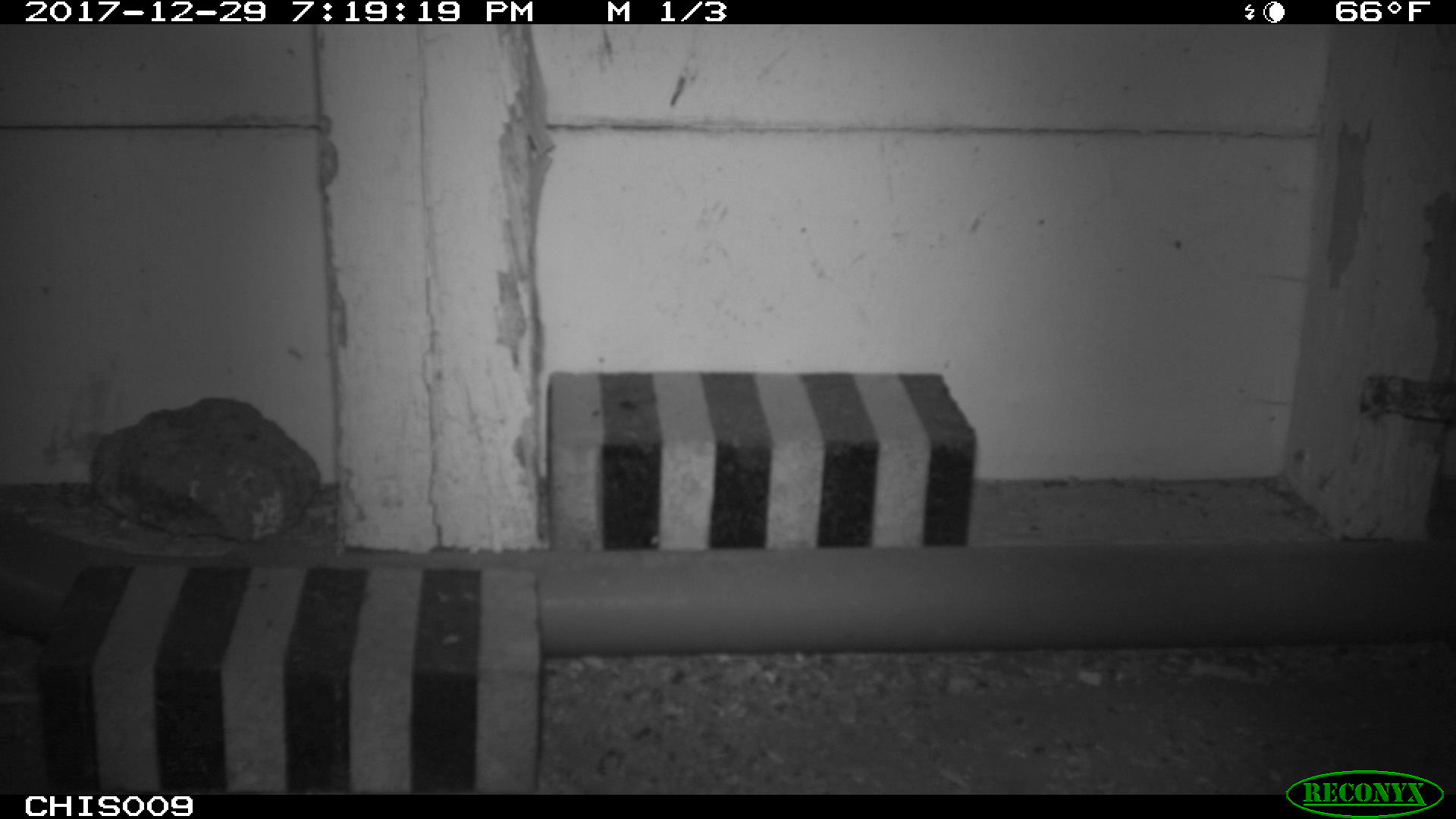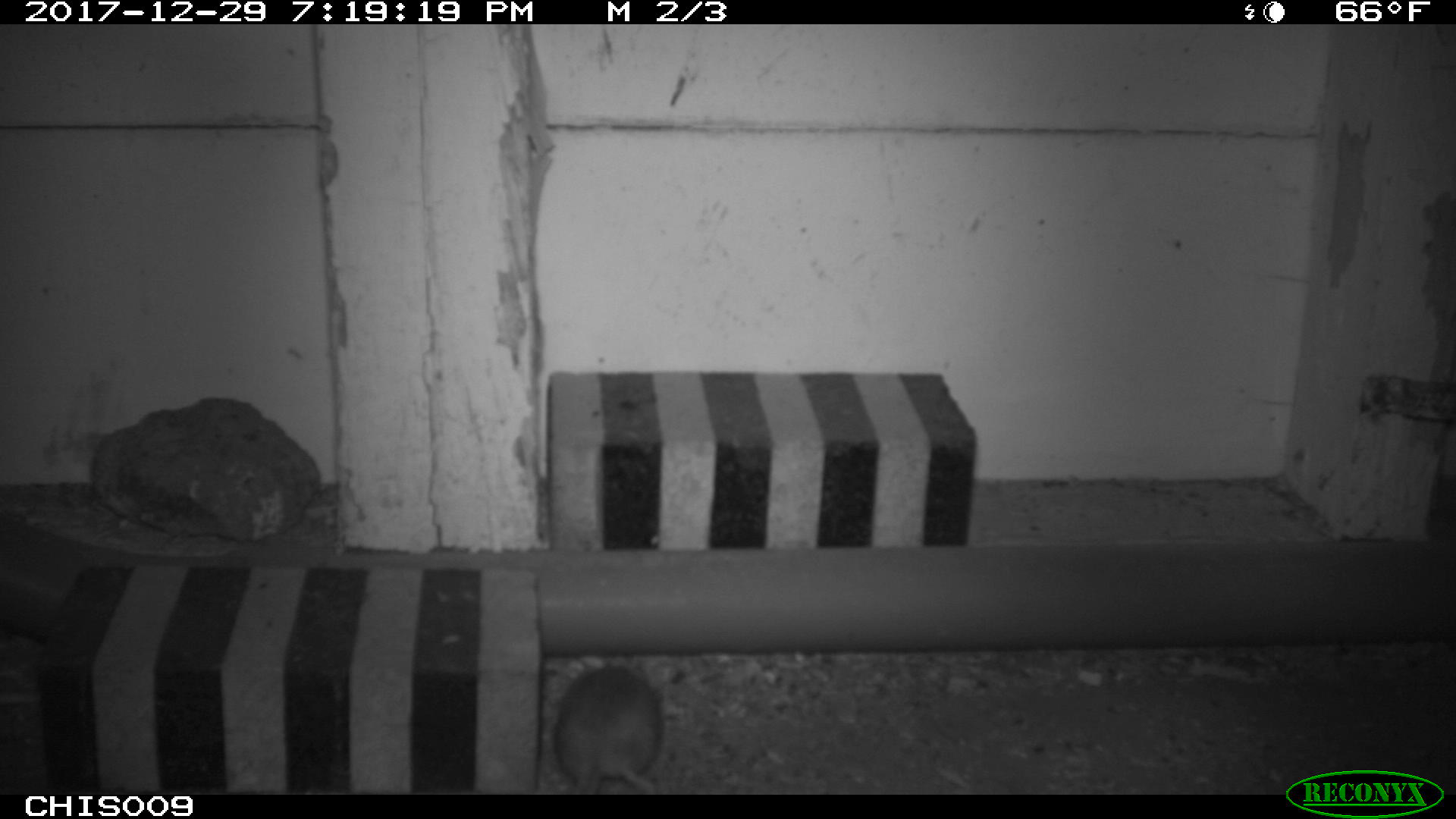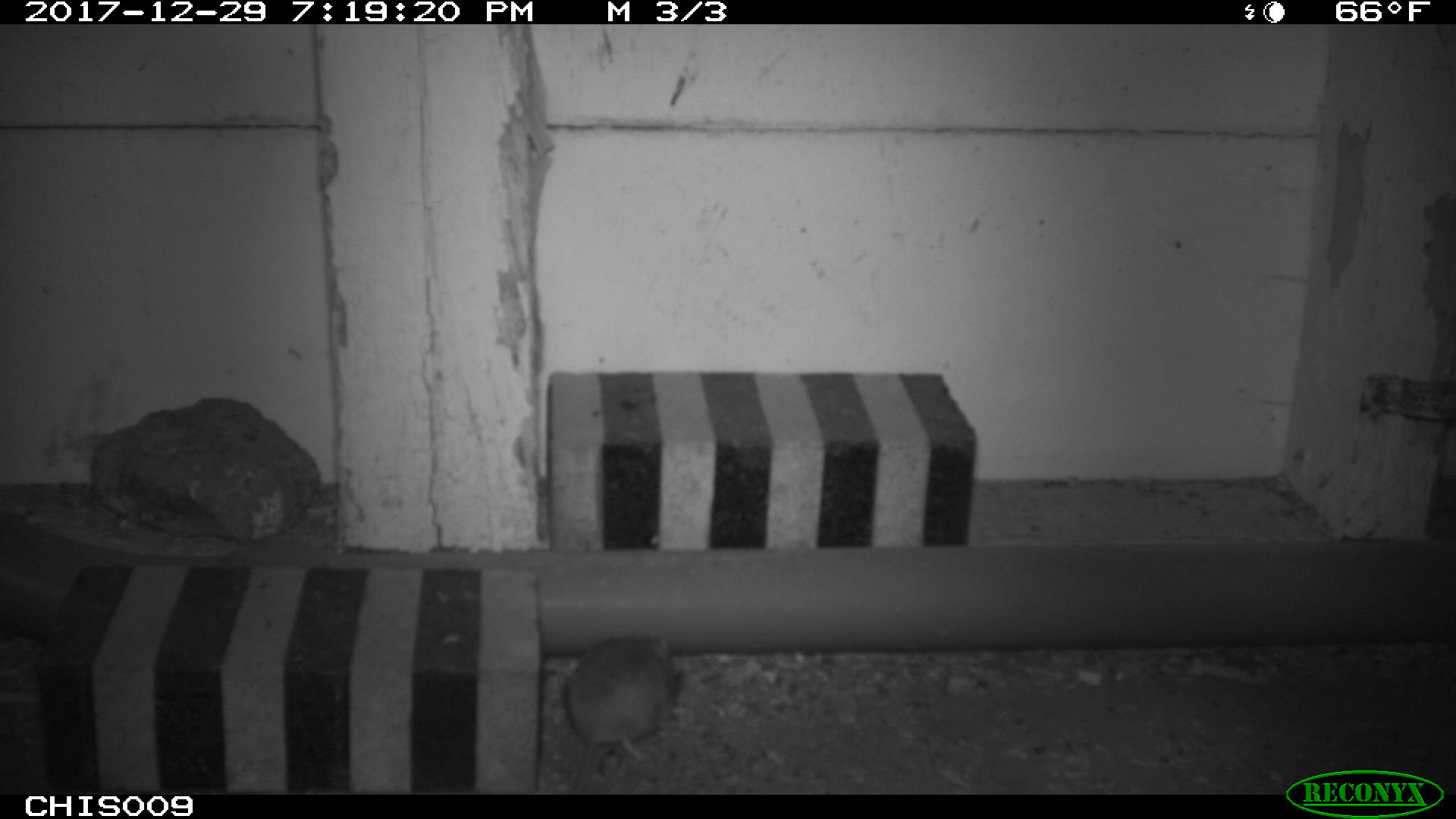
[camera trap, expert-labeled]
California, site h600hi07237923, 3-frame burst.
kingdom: Animalia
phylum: Chordata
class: Mammalia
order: Rodentia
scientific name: Rodentia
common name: rodent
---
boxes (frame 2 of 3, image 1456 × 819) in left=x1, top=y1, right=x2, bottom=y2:
rodent: left=552, top=664, right=663, bottom=794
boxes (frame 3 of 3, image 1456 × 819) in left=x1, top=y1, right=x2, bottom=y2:
rodent: left=564, top=637, right=675, bottom=794